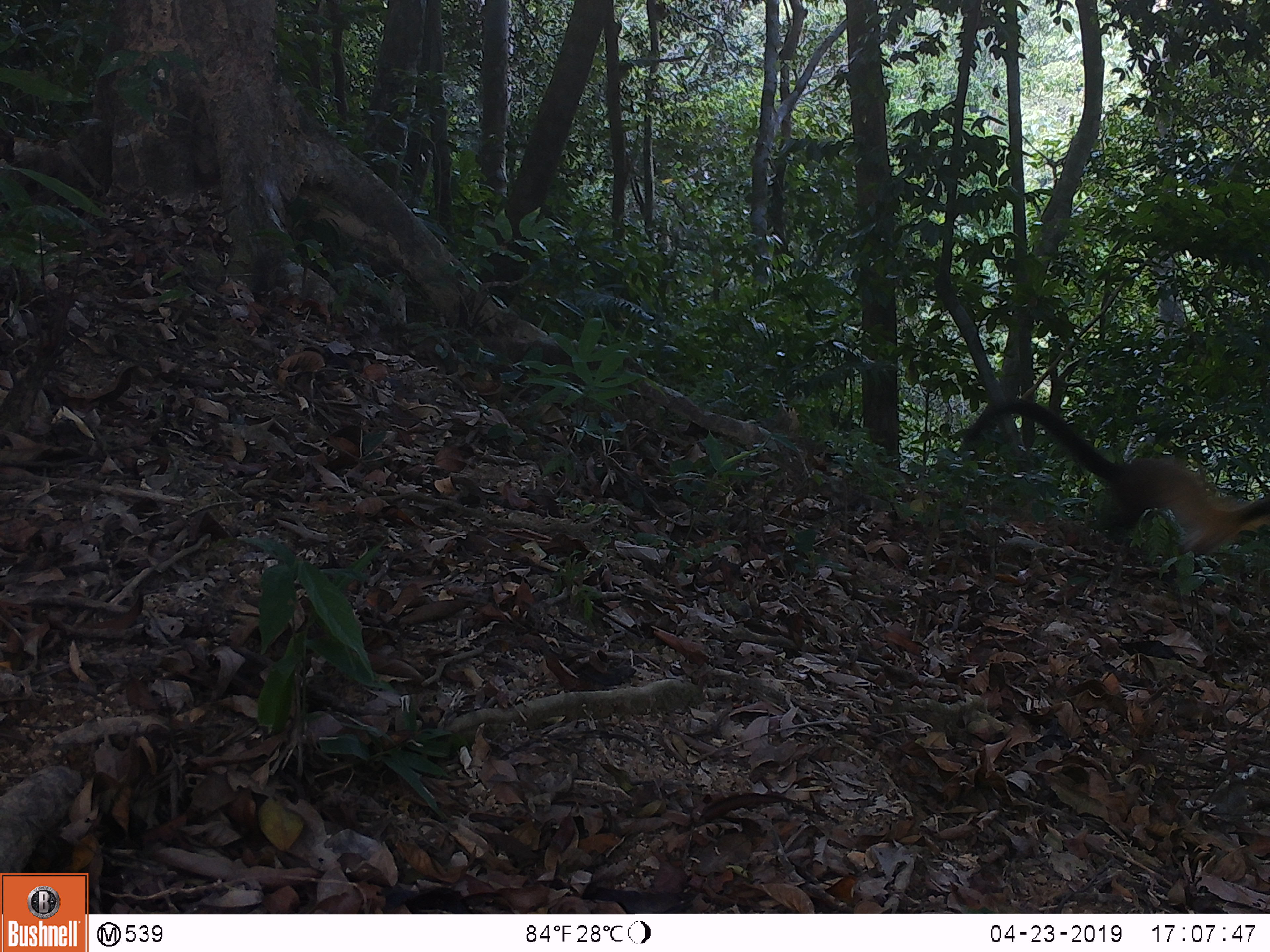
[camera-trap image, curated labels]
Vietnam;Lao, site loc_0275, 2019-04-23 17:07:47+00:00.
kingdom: Animalia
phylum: Chordata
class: Mammalia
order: Carnivora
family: Mustelidae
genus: Martes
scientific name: Martes flavigula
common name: yellow-throated marten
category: yellow throated marten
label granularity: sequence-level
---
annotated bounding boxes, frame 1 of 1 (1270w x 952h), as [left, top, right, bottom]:
yellow throated marten: [962, 397, 1270, 561]